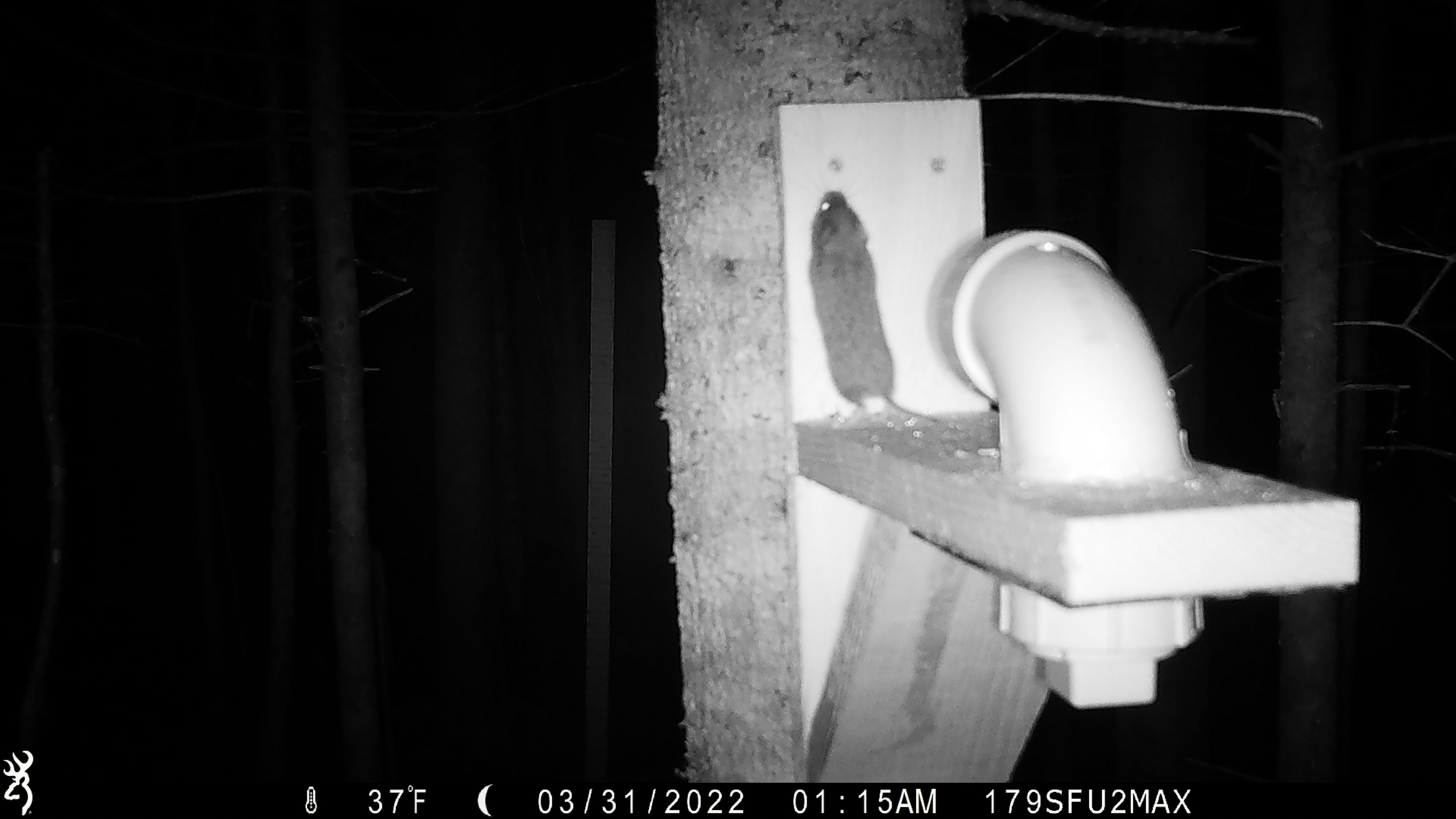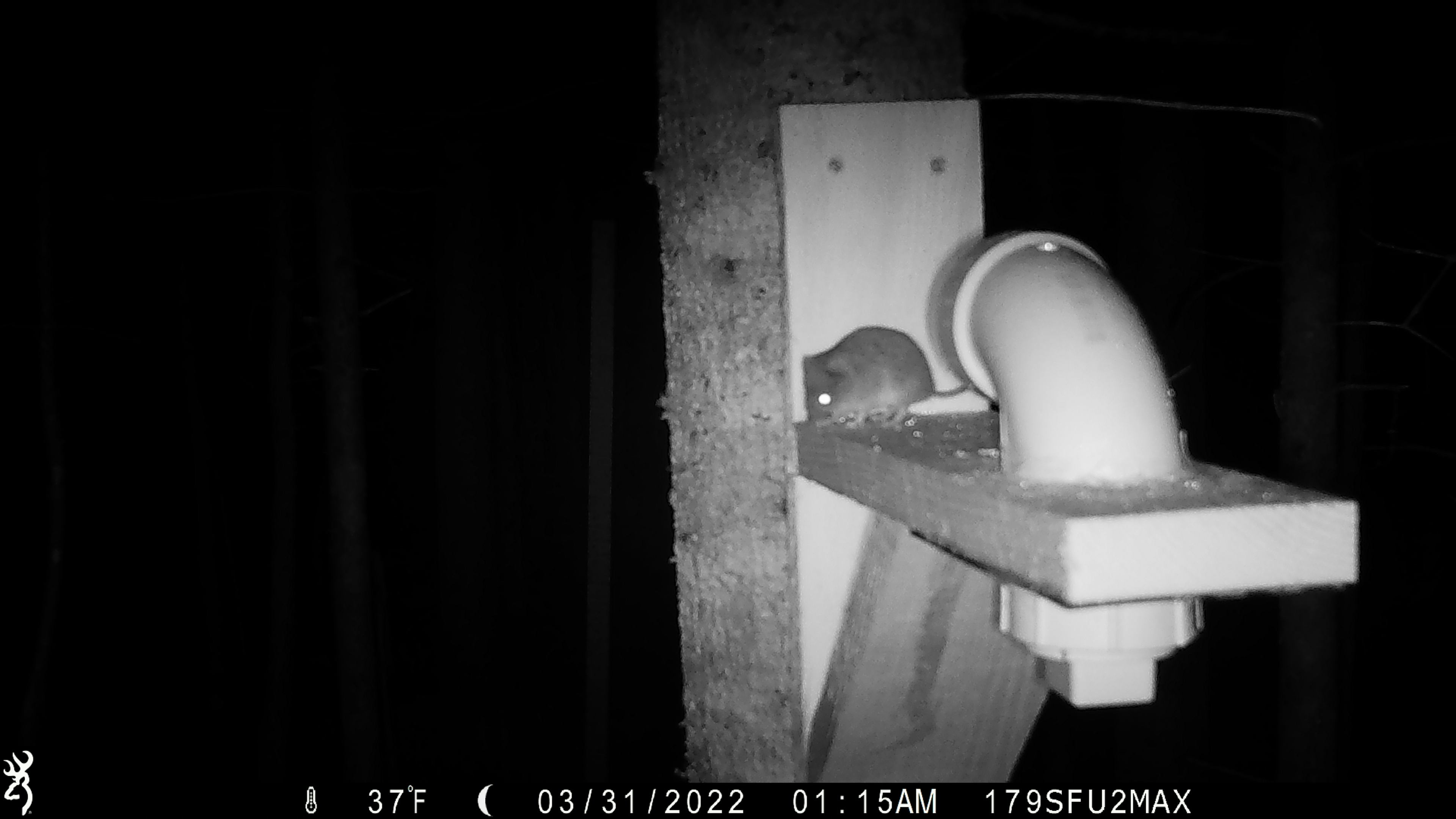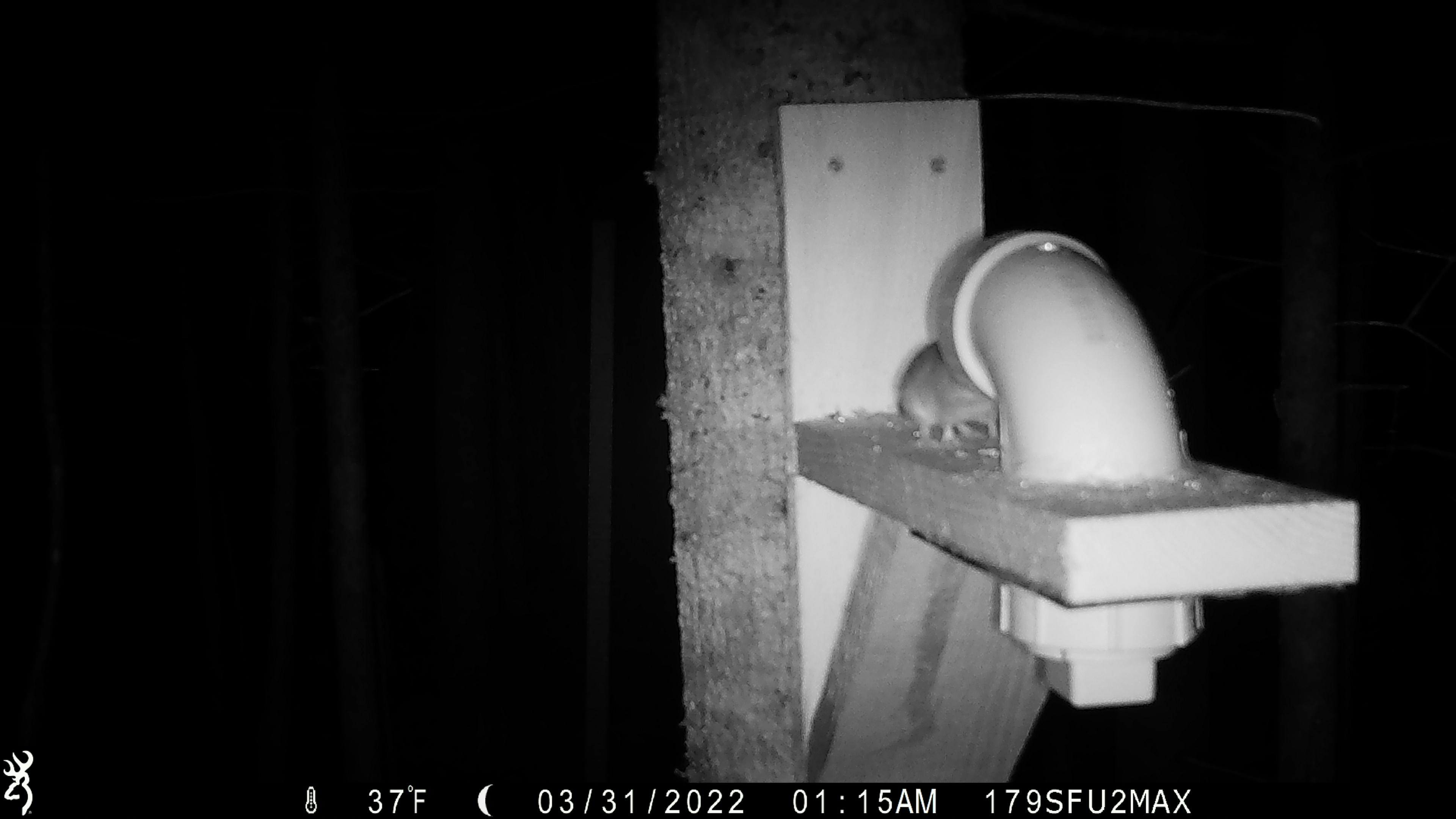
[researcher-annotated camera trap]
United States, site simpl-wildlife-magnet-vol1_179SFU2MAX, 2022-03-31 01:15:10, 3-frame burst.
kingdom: Animalia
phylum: Chordata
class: Mammalia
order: Rodentia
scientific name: Rodentia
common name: mouse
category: mouse sp.